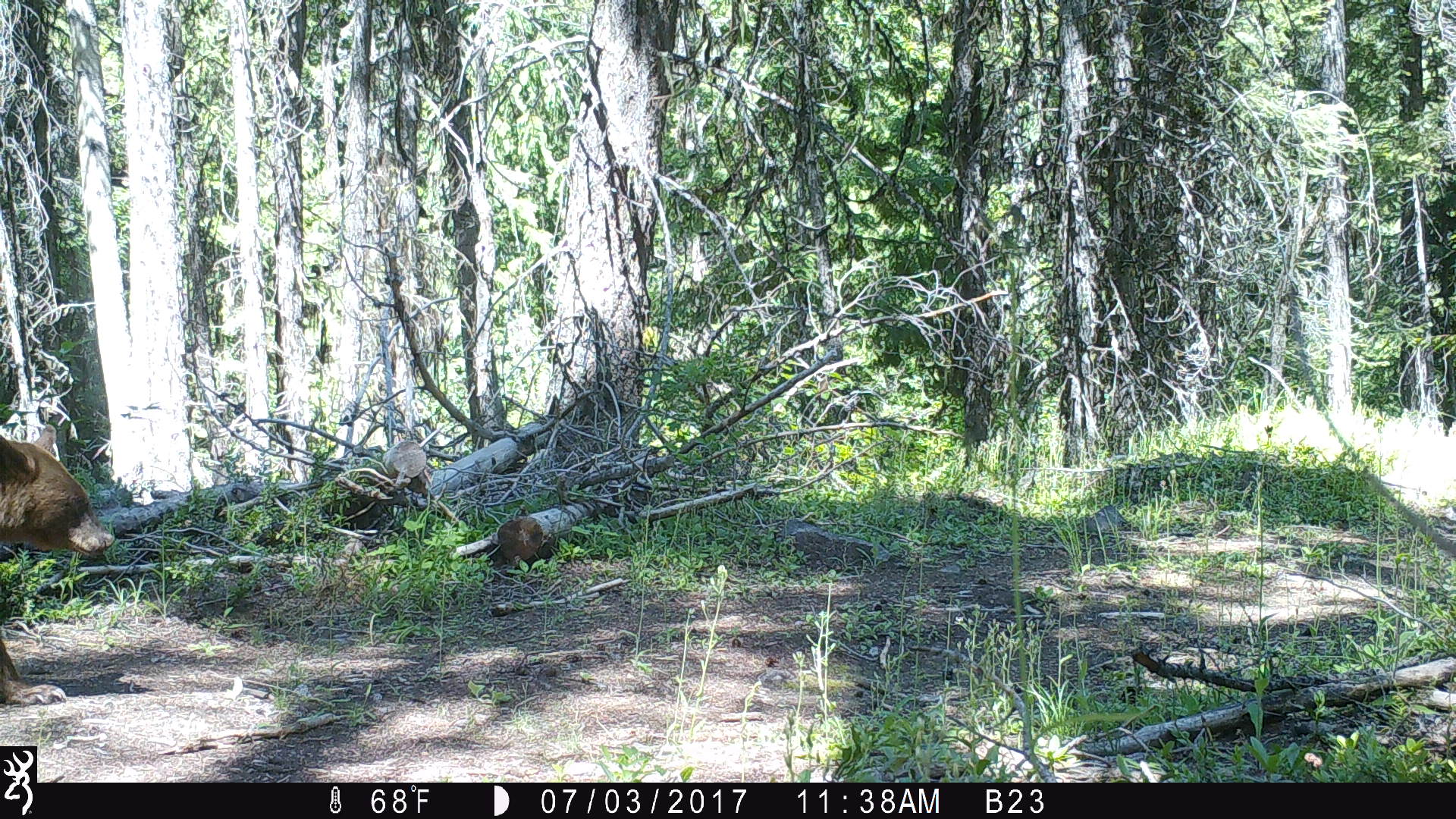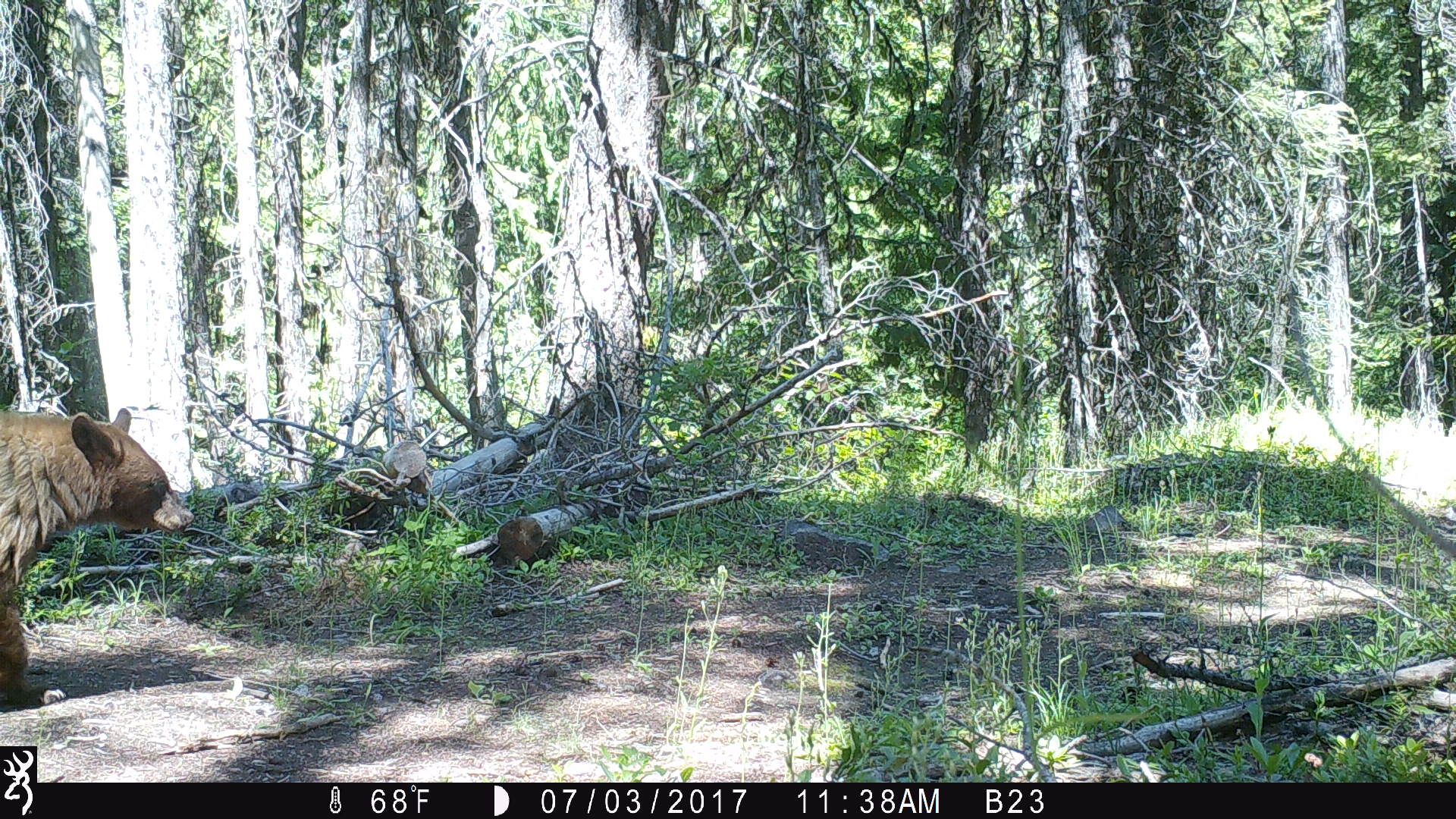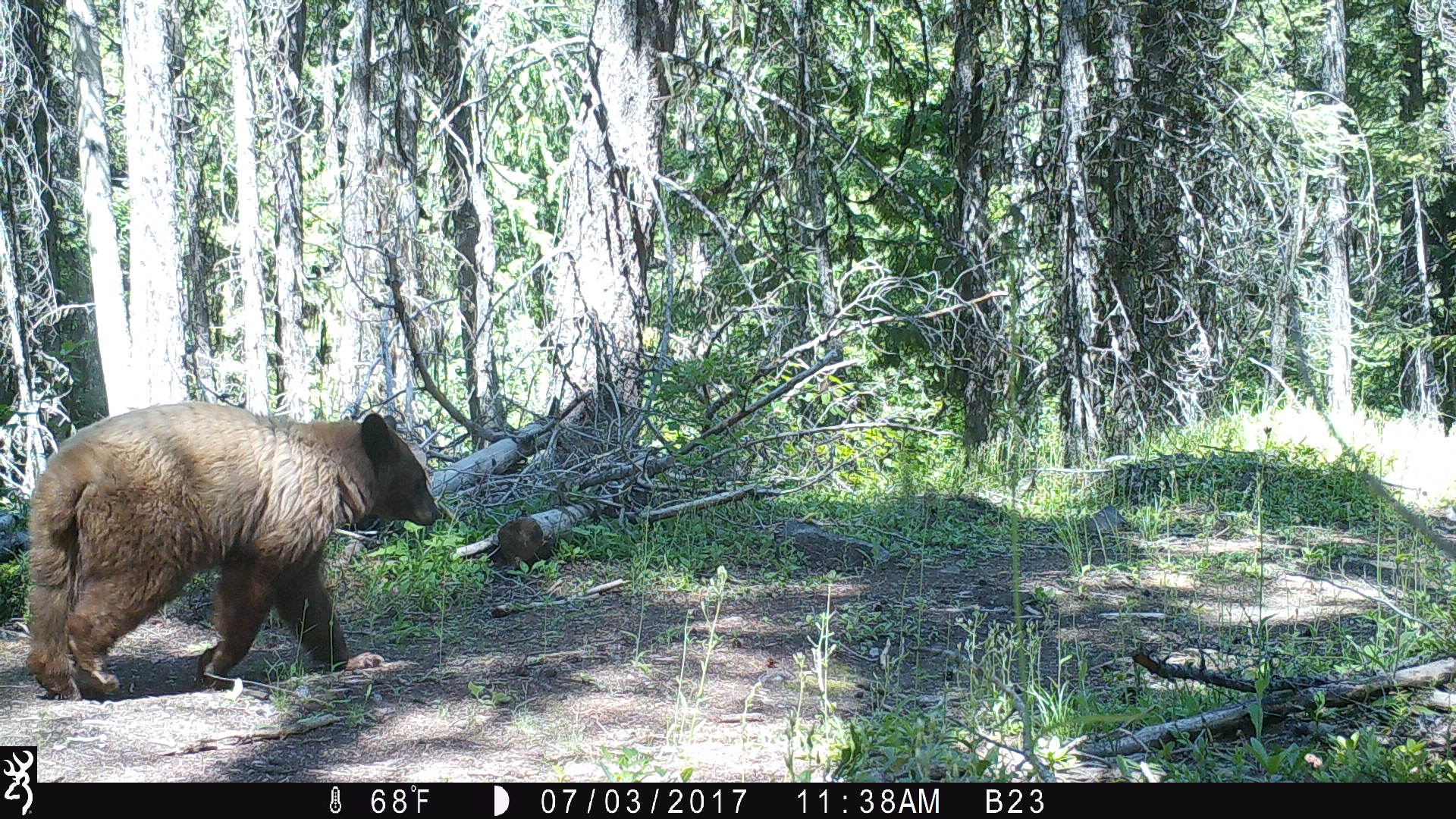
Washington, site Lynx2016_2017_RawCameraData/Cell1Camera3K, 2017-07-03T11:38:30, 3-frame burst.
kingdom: Animalia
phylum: Chordata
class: Mammalia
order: Carnivora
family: Ursidae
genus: Ursus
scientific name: Ursus americanus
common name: american black bear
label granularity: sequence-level